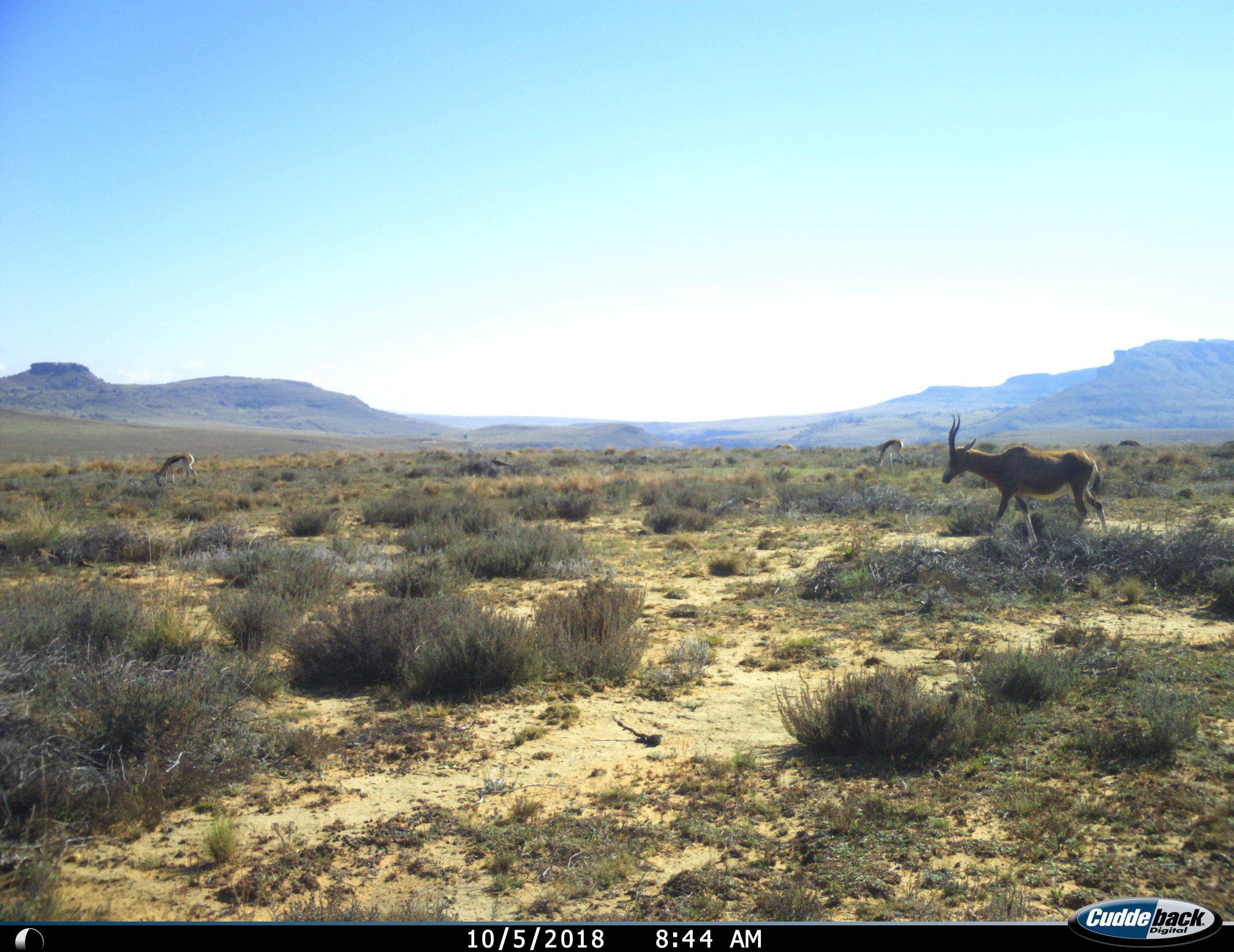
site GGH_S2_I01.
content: unidentified animal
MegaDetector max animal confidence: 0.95